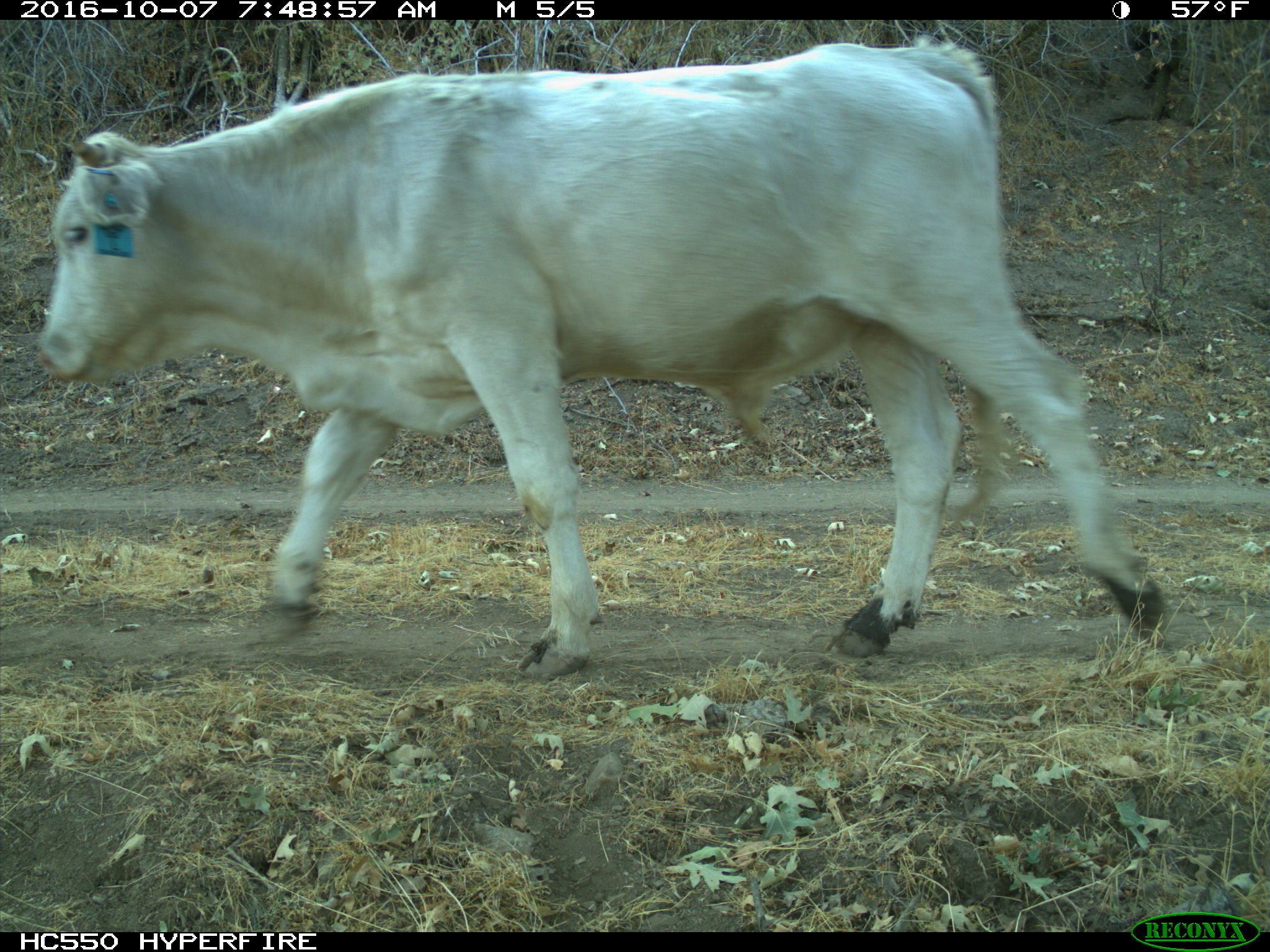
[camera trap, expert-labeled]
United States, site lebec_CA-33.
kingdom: Animalia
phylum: Chordata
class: Mammalia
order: Artiodactyla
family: Bovidae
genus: Bos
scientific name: Bos taurus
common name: domestic cow